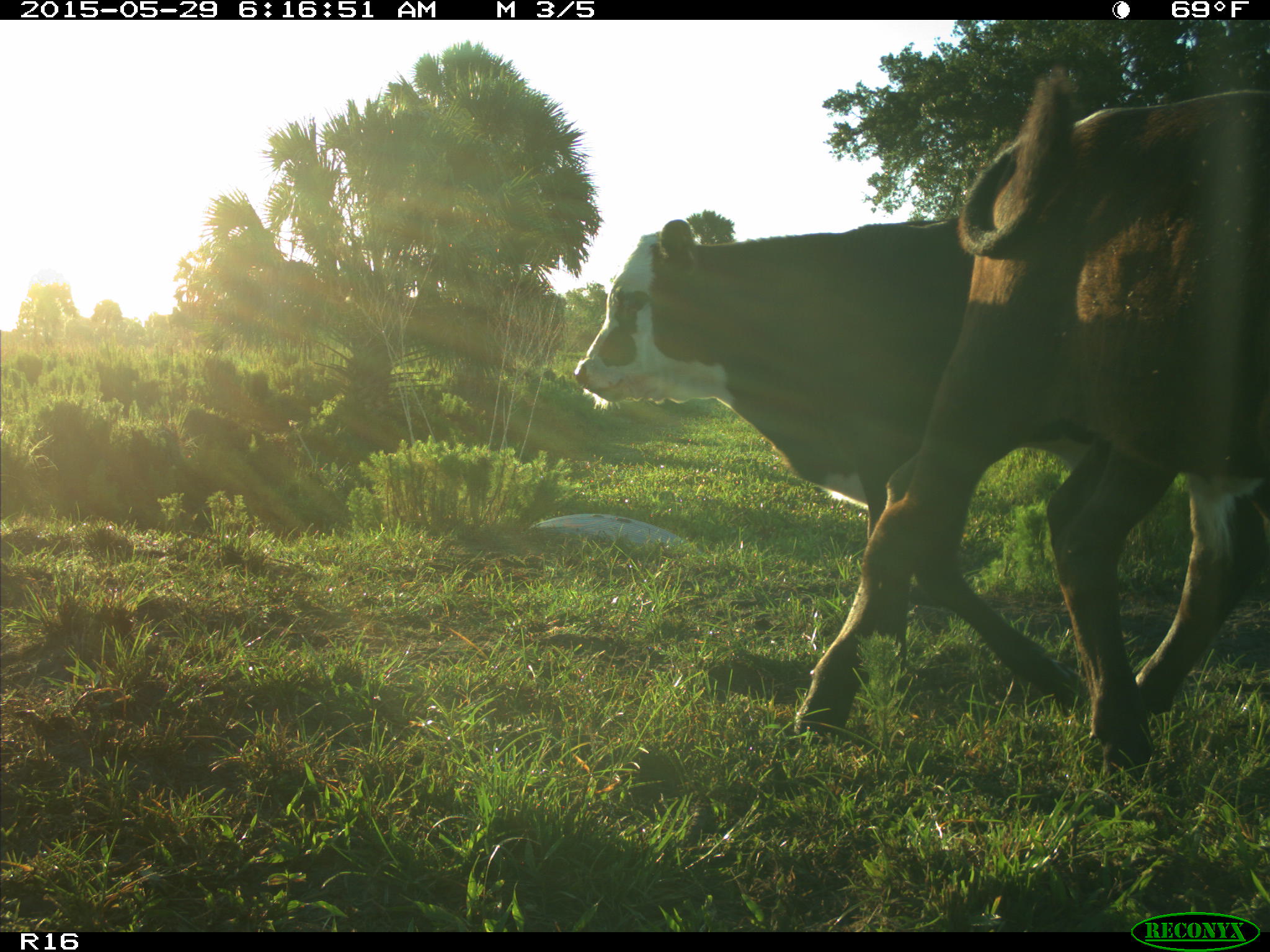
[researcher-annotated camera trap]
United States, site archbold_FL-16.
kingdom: Animalia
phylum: Chordata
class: Mammalia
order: Artiodactyla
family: Bovidae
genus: Bos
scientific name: Bos taurus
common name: domestic cow